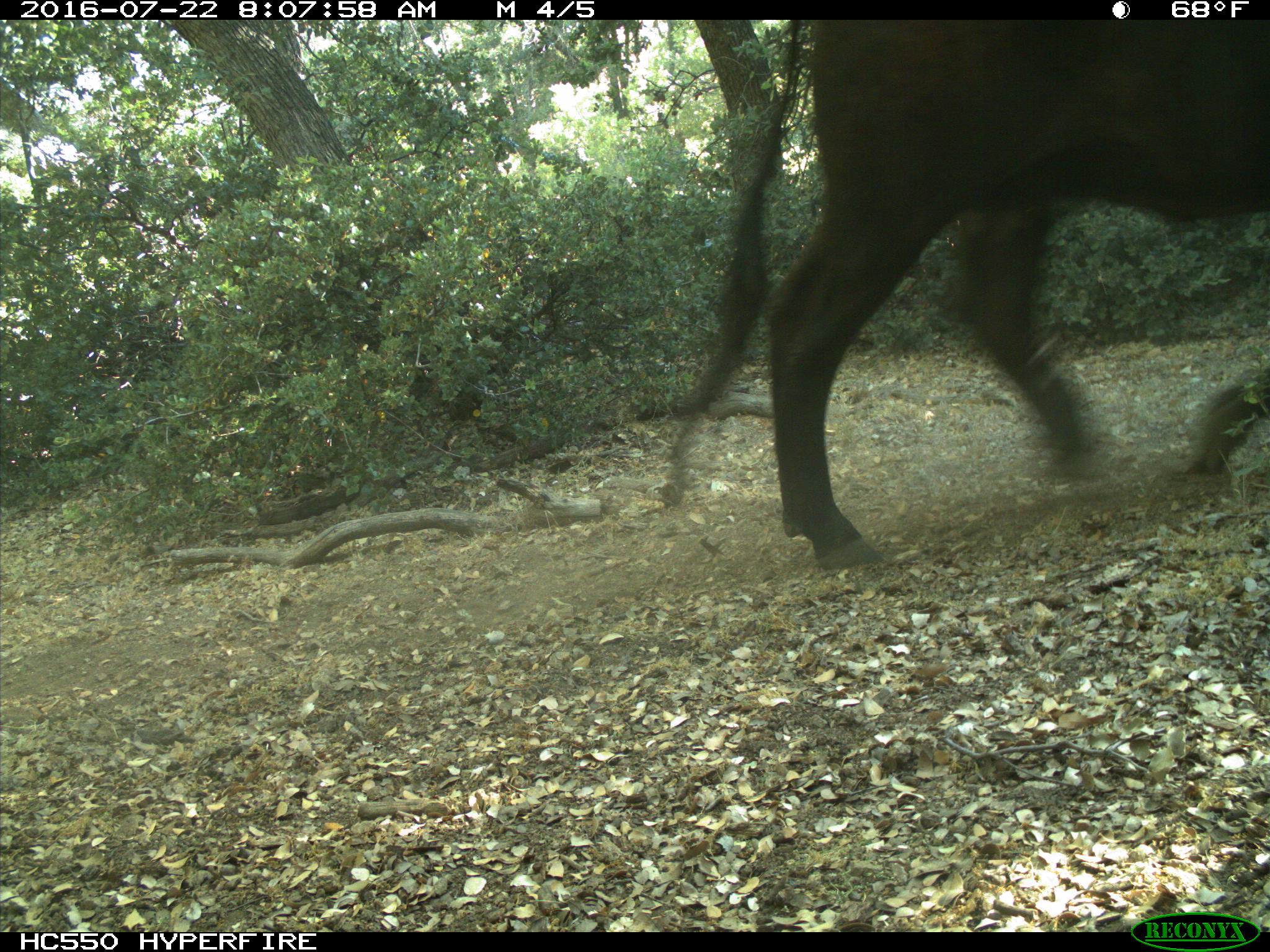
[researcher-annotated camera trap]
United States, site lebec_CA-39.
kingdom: Animalia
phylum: Chordata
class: Mammalia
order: Artiodactyla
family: Bovidae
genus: Bos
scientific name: Bos taurus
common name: domestic cow